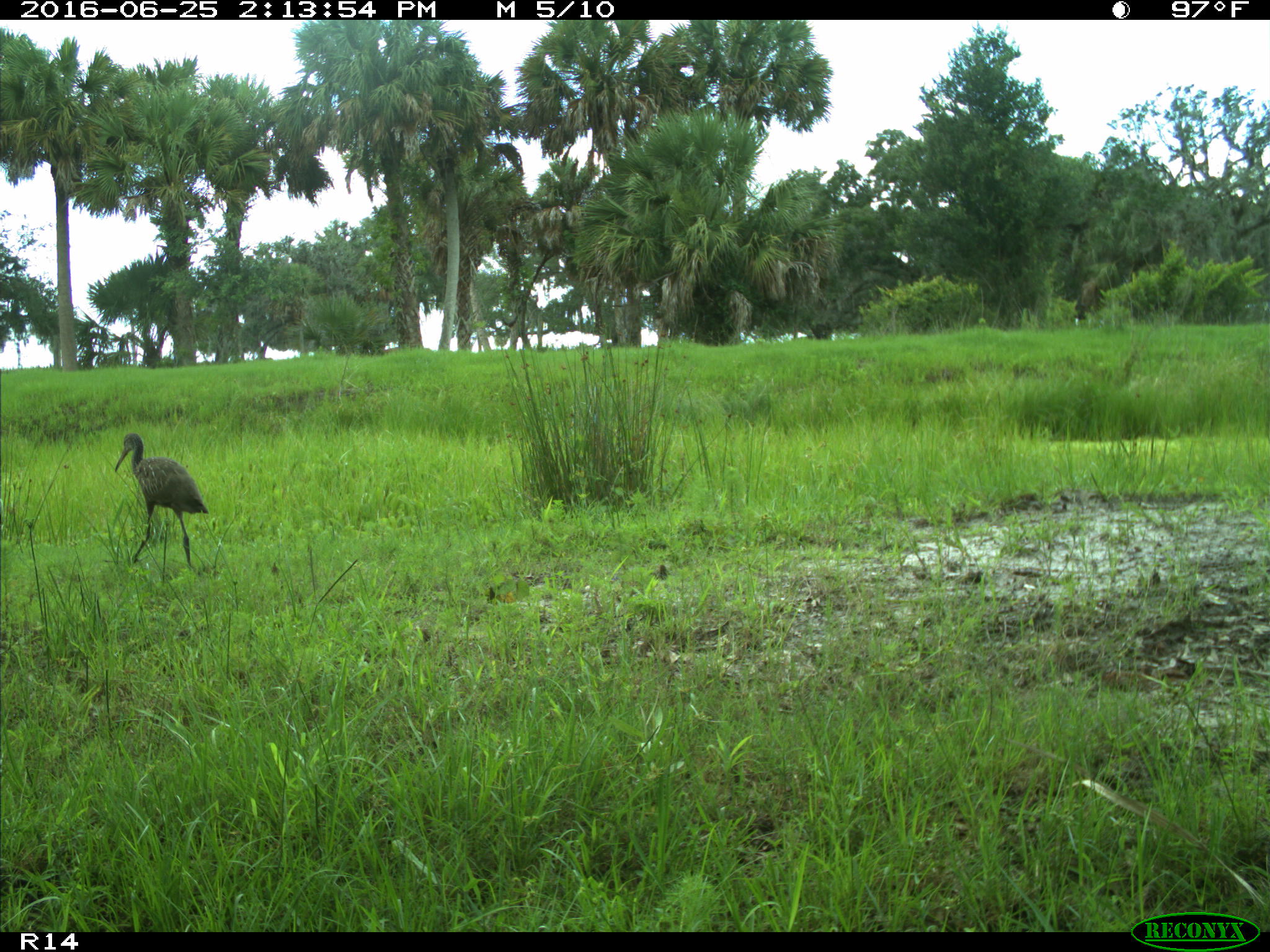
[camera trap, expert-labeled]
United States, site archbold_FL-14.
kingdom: Animalia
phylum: Chordata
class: Aves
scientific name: Aves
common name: birds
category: unidentified bird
Unidentified bird (birds) (Aves).